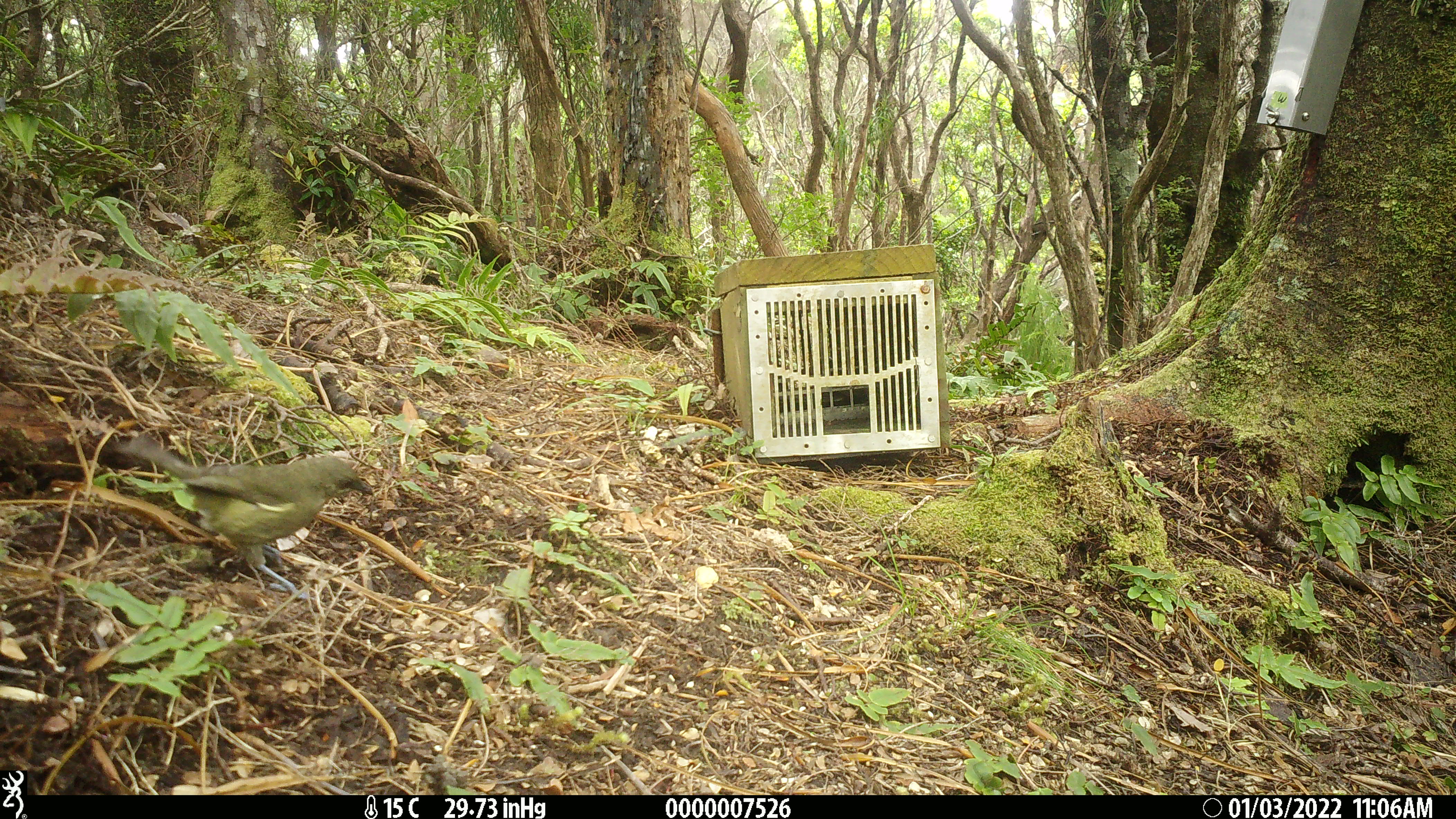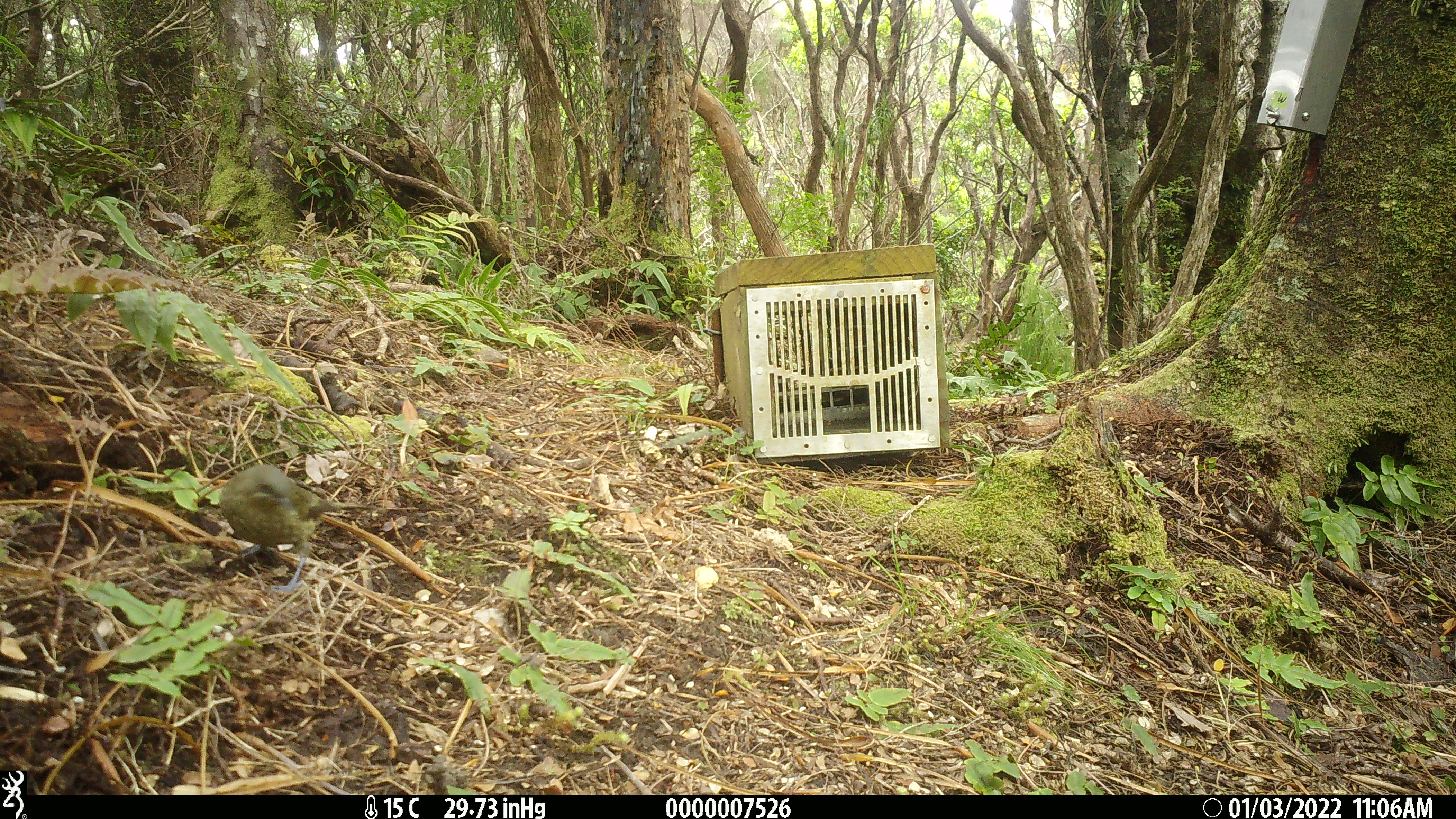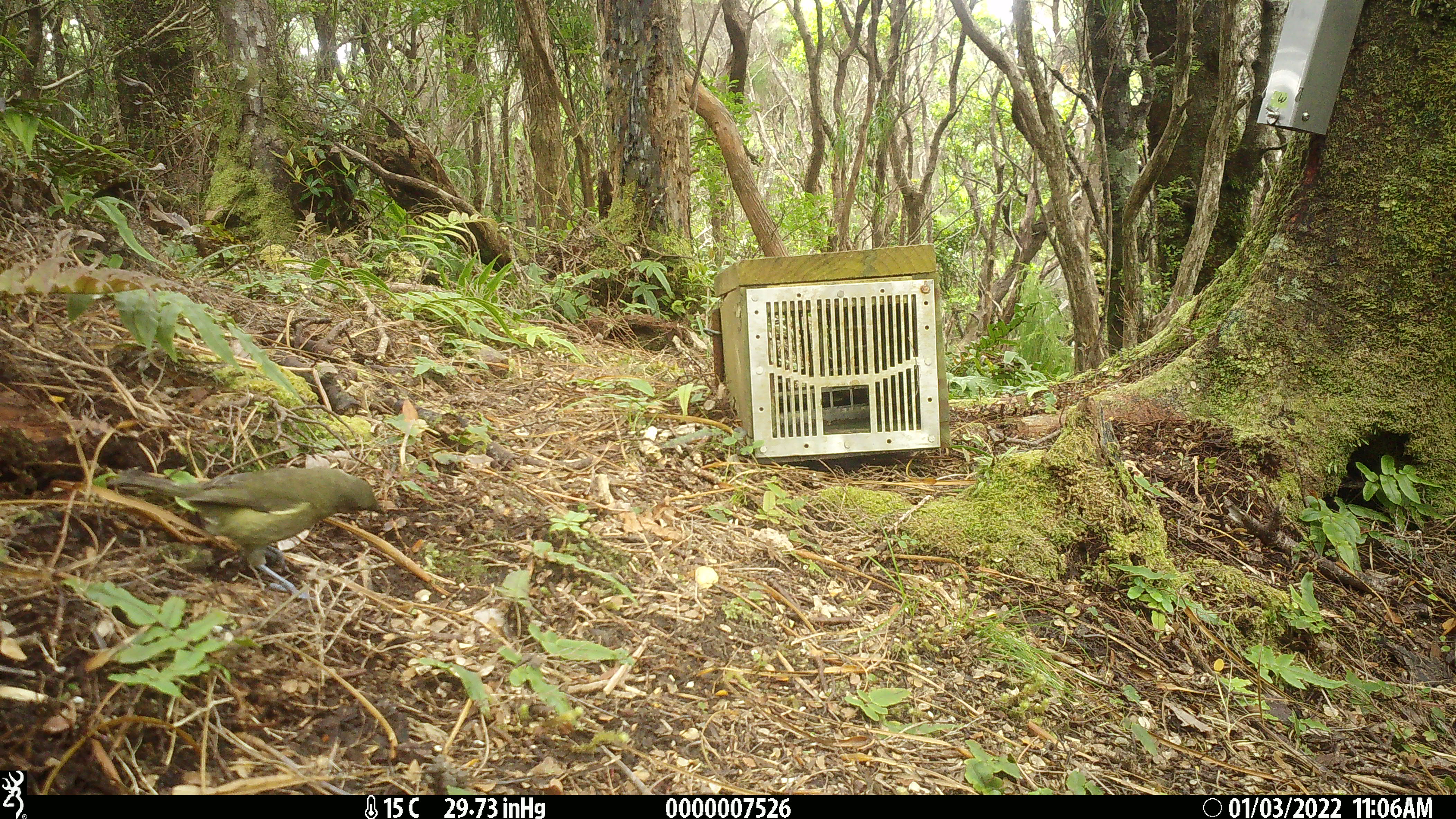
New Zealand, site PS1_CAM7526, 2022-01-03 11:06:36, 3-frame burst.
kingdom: Animalia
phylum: Chordata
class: Aves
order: Passeriformes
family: Meliphagidae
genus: Anthornis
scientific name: Anthornis melanura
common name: new zealand bellbird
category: bellbird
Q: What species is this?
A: Bellbird (new zealand bellbird) (Anthornis melanura).